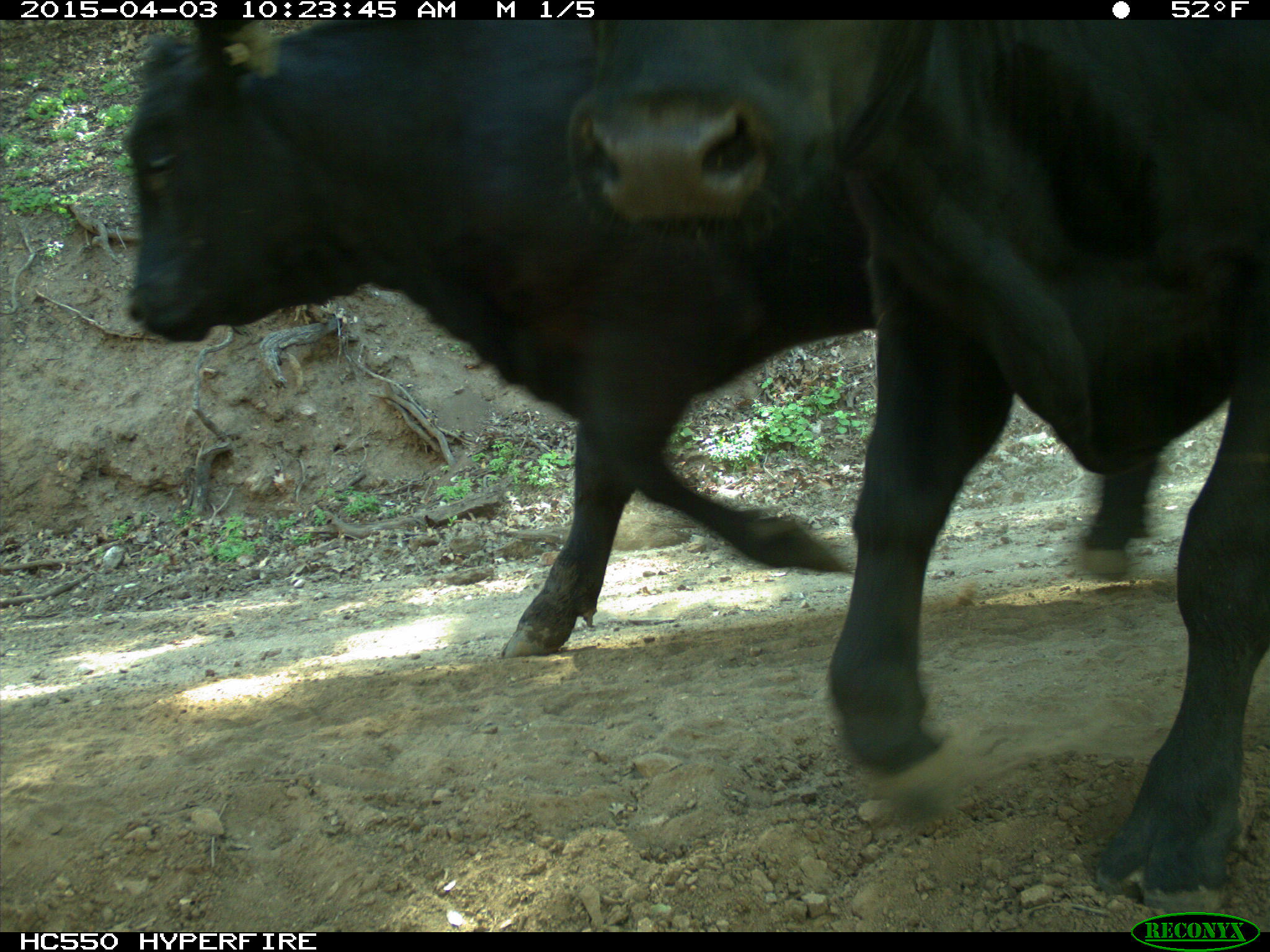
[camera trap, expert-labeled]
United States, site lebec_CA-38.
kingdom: Animalia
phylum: Chordata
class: Mammalia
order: Artiodactyla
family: Bovidae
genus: Bos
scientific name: Bos taurus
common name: domestic cow